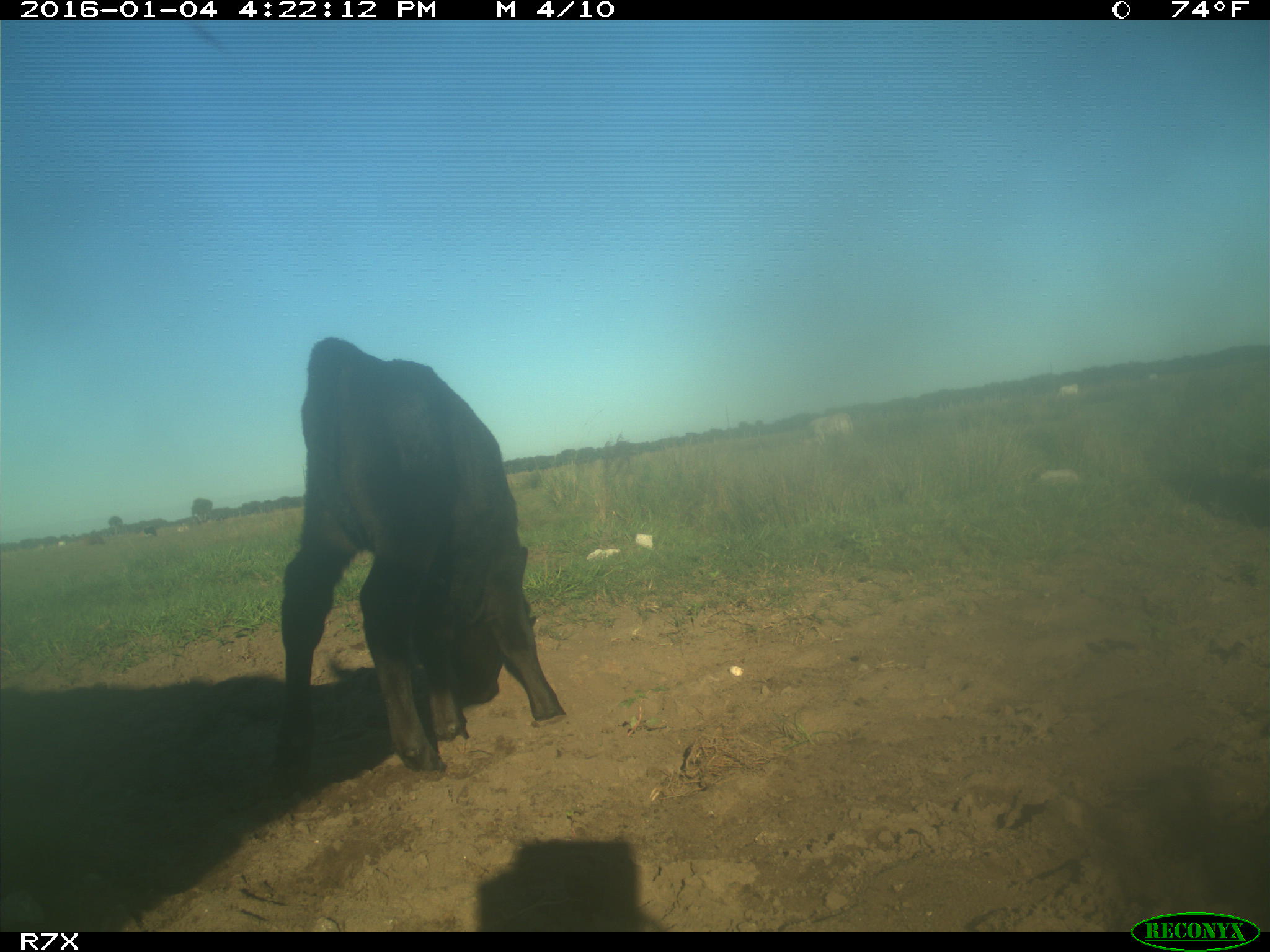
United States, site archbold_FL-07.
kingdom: Animalia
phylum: Chordata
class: Mammalia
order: Artiodactyla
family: Bovidae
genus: Bos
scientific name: Bos taurus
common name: domestic cow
Bos taurus (domestic cow).